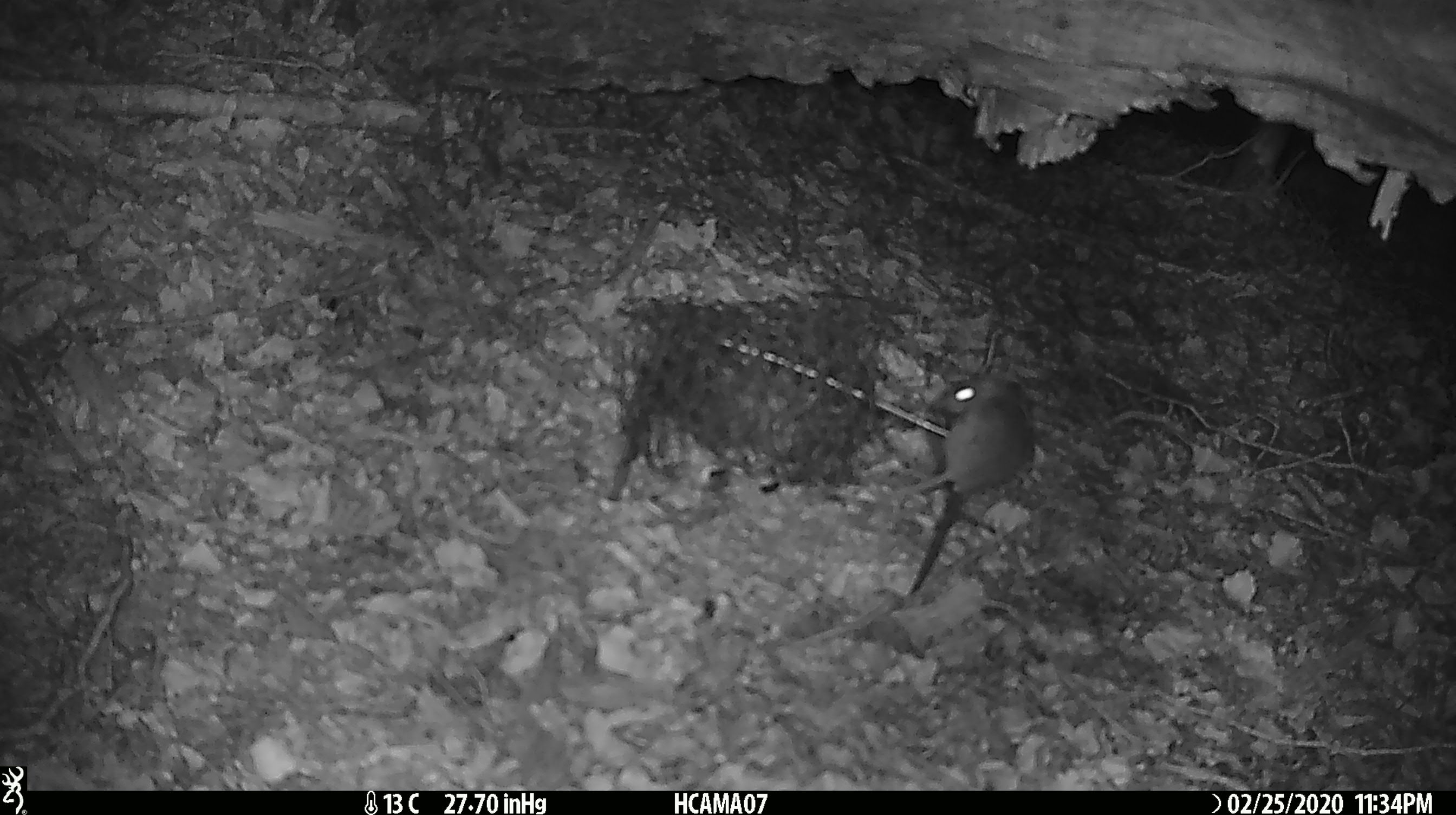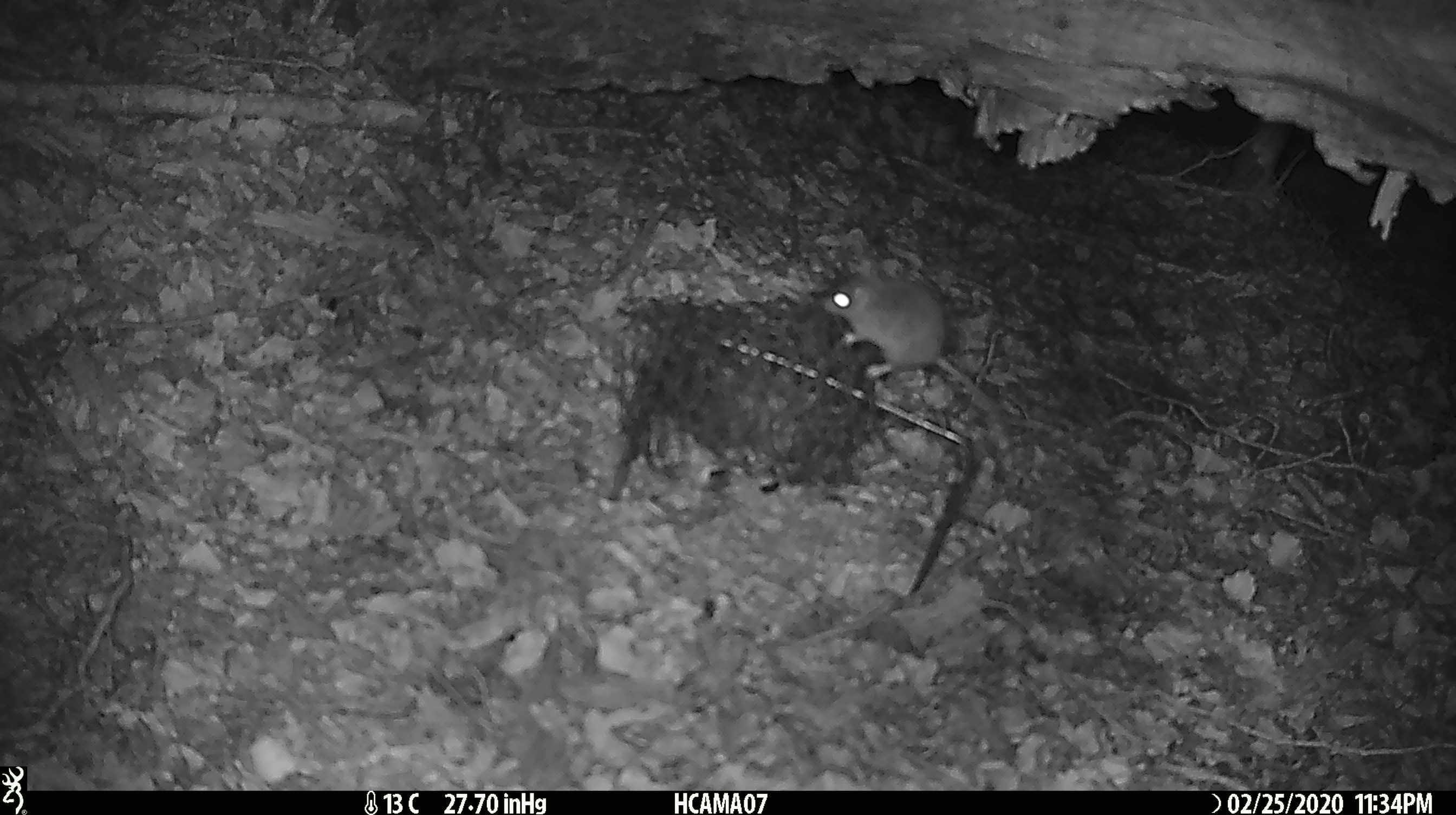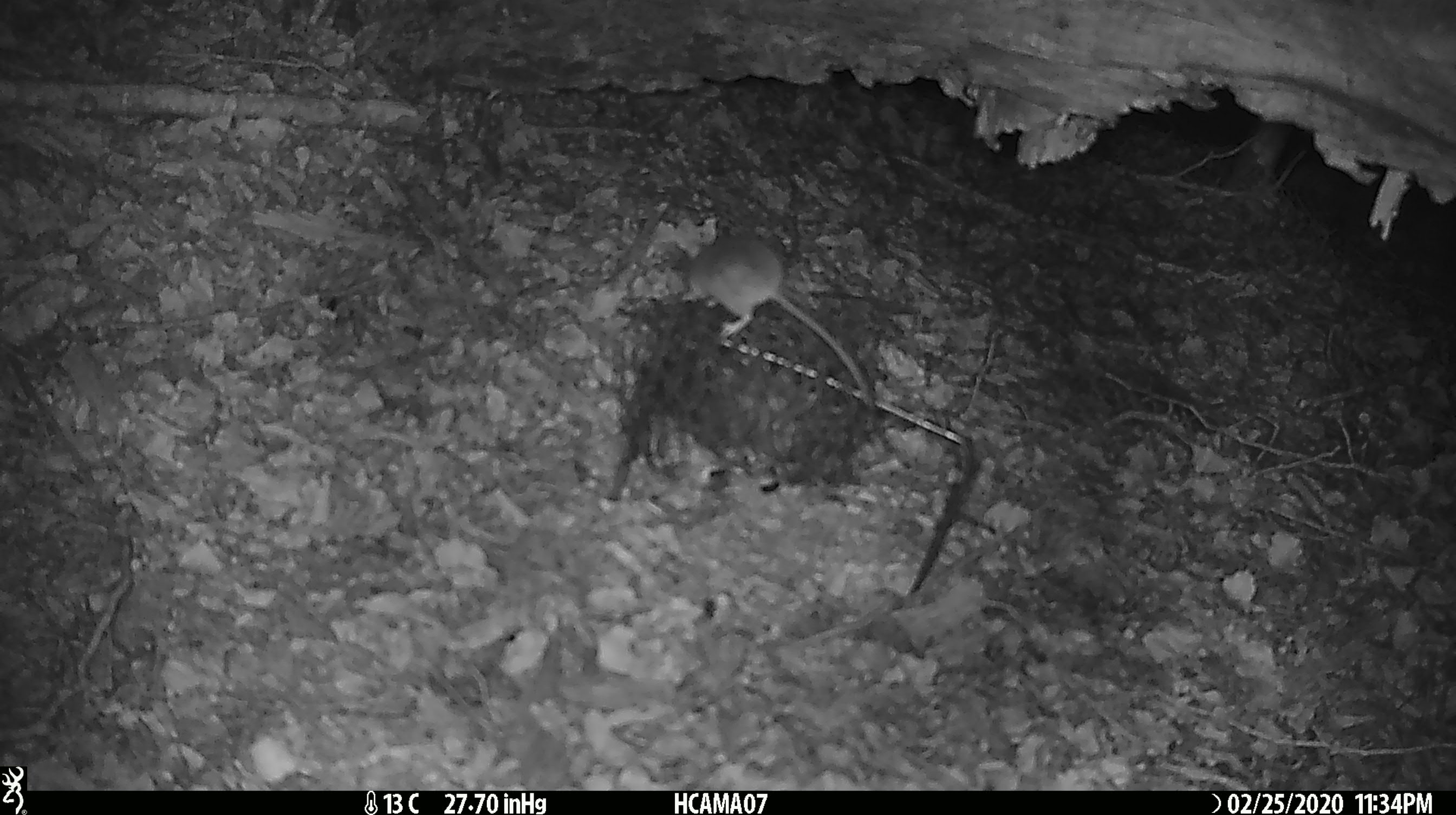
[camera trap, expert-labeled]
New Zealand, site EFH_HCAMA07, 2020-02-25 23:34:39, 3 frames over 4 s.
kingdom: Animalia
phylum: Chordata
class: Mammalia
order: Rodentia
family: Muridae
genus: Mus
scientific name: Mus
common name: mouse